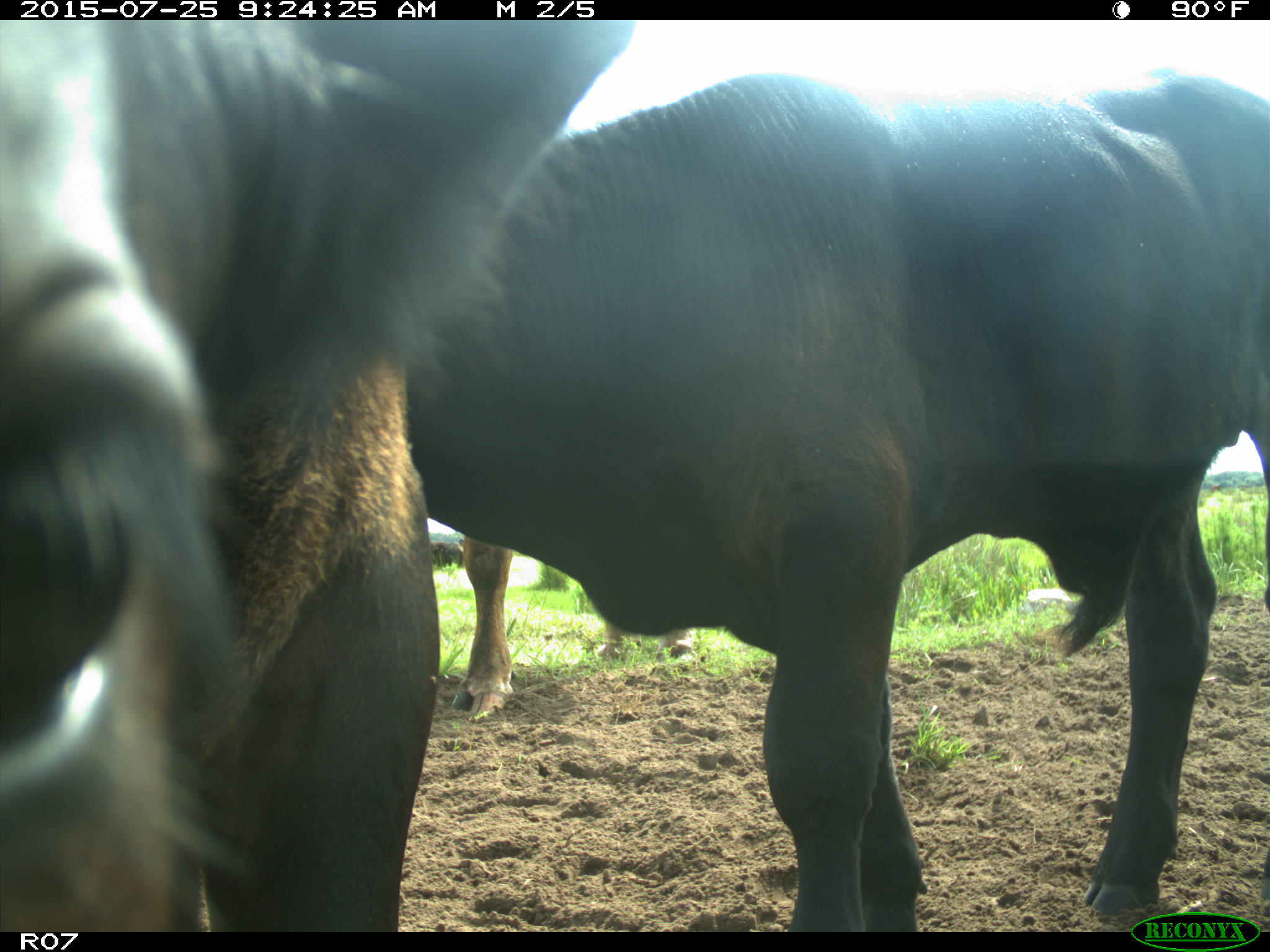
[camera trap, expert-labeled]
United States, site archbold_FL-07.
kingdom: Animalia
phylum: Chordata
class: Mammalia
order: Artiodactyla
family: Bovidae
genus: Bos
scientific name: Bos taurus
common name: domestic cow